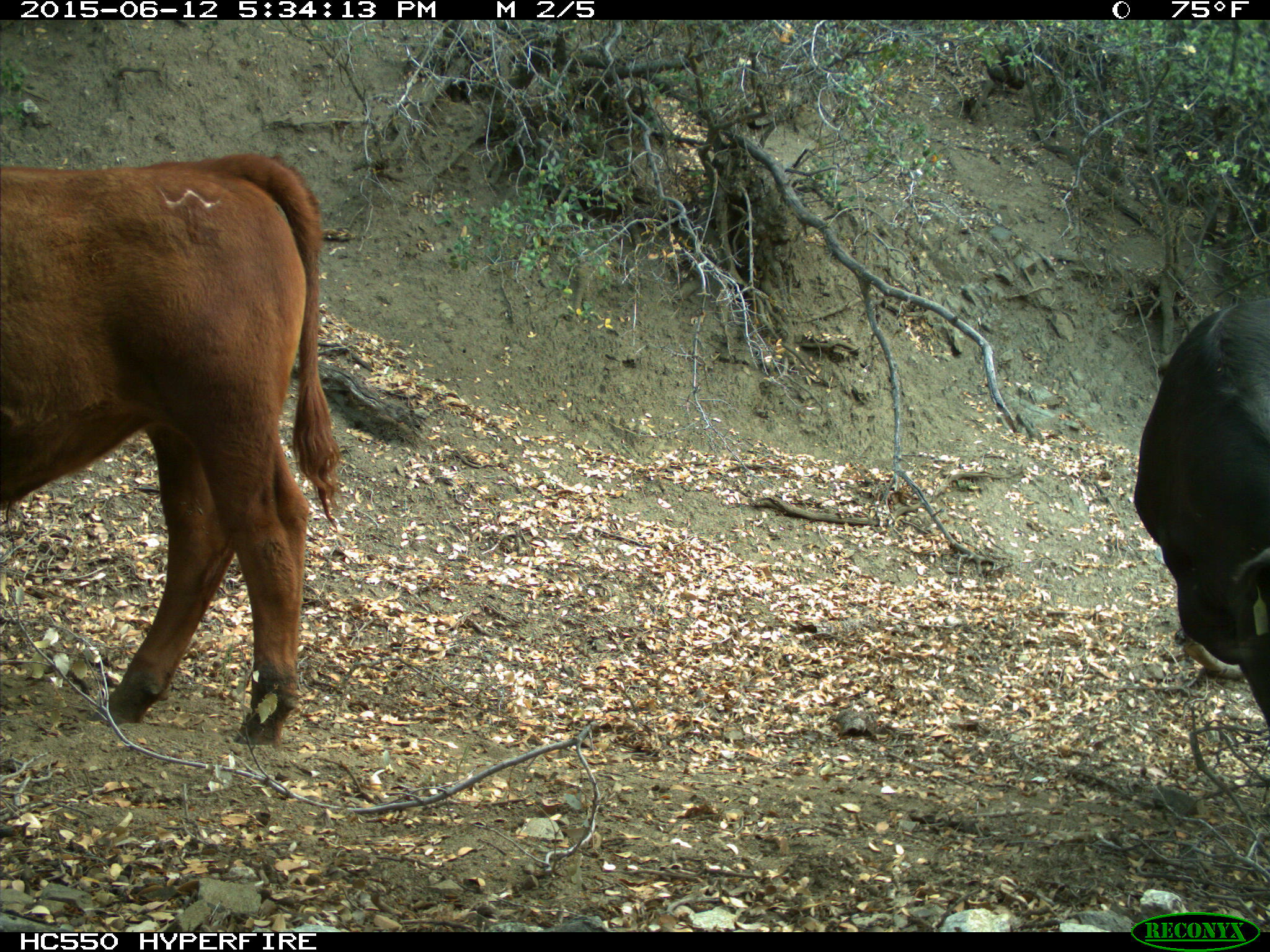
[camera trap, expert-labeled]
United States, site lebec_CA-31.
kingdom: Animalia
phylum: Chordata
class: Mammalia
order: Artiodactyla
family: Bovidae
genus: Bos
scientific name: Bos taurus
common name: domestic cow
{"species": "Bos taurus (domestic cow)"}